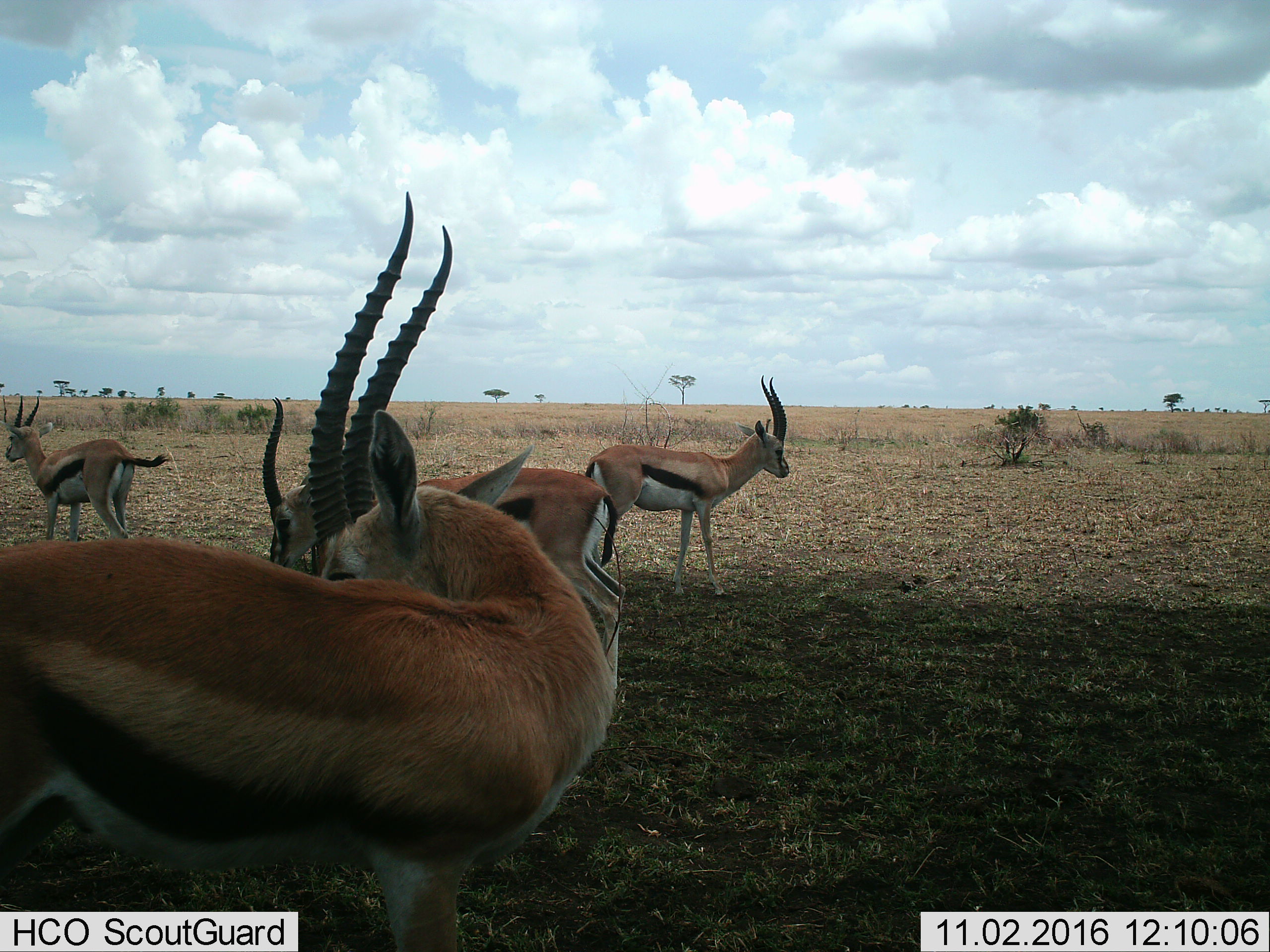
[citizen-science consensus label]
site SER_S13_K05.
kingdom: Animalia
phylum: Chordata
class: Mammalia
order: Artiodactyla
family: Bovidae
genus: Eudorcas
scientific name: Eudorcas thomsonii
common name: thomson's gazelle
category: gazellethomsons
Gazellethomsons (thomson's gazelle) (Eudorcas thomsonii), count 4. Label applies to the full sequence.